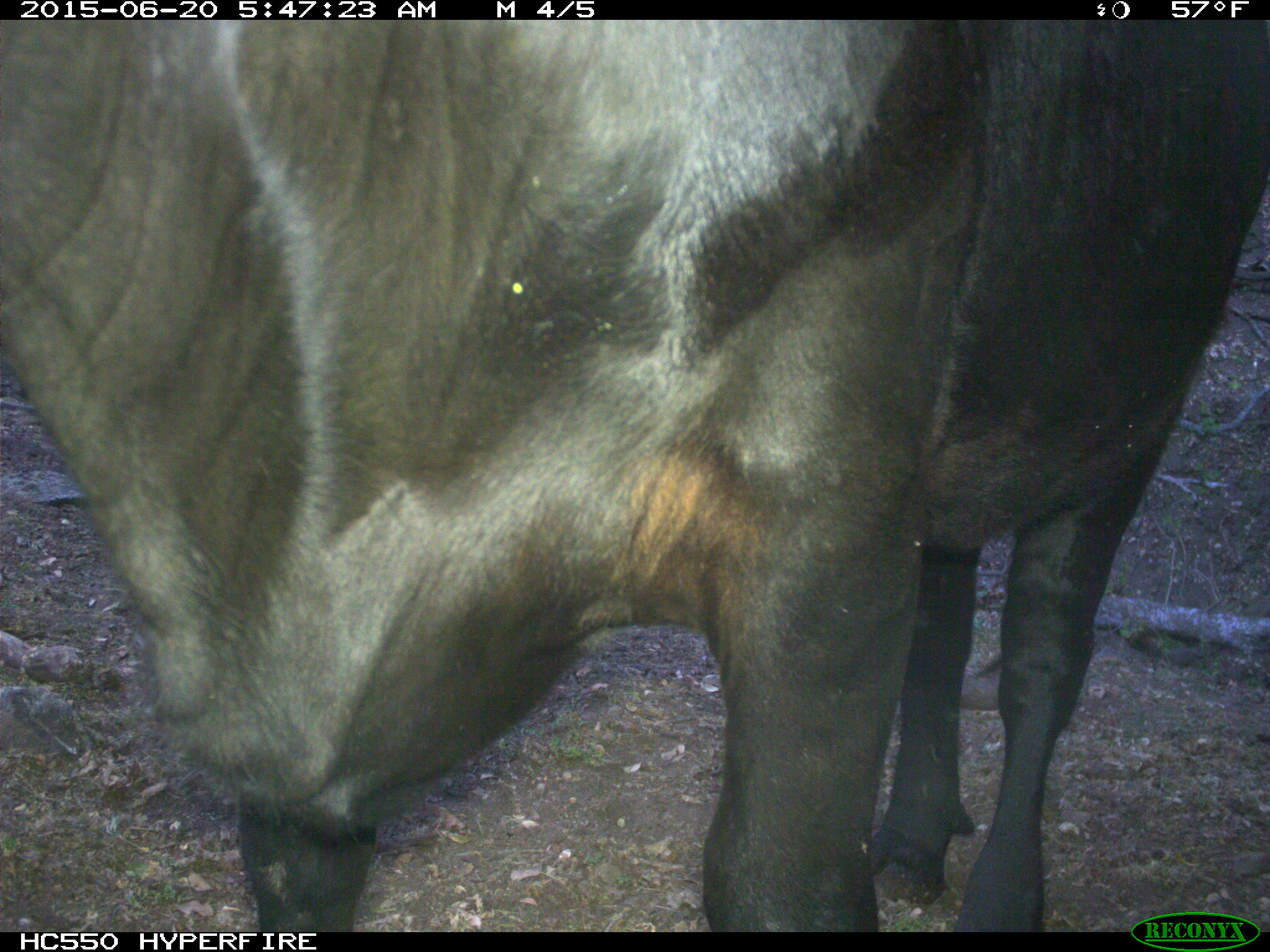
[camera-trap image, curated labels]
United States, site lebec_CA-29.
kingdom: Animalia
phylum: Chordata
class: Mammalia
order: Artiodactyla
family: Bovidae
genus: Bos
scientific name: Bos taurus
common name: domestic cow